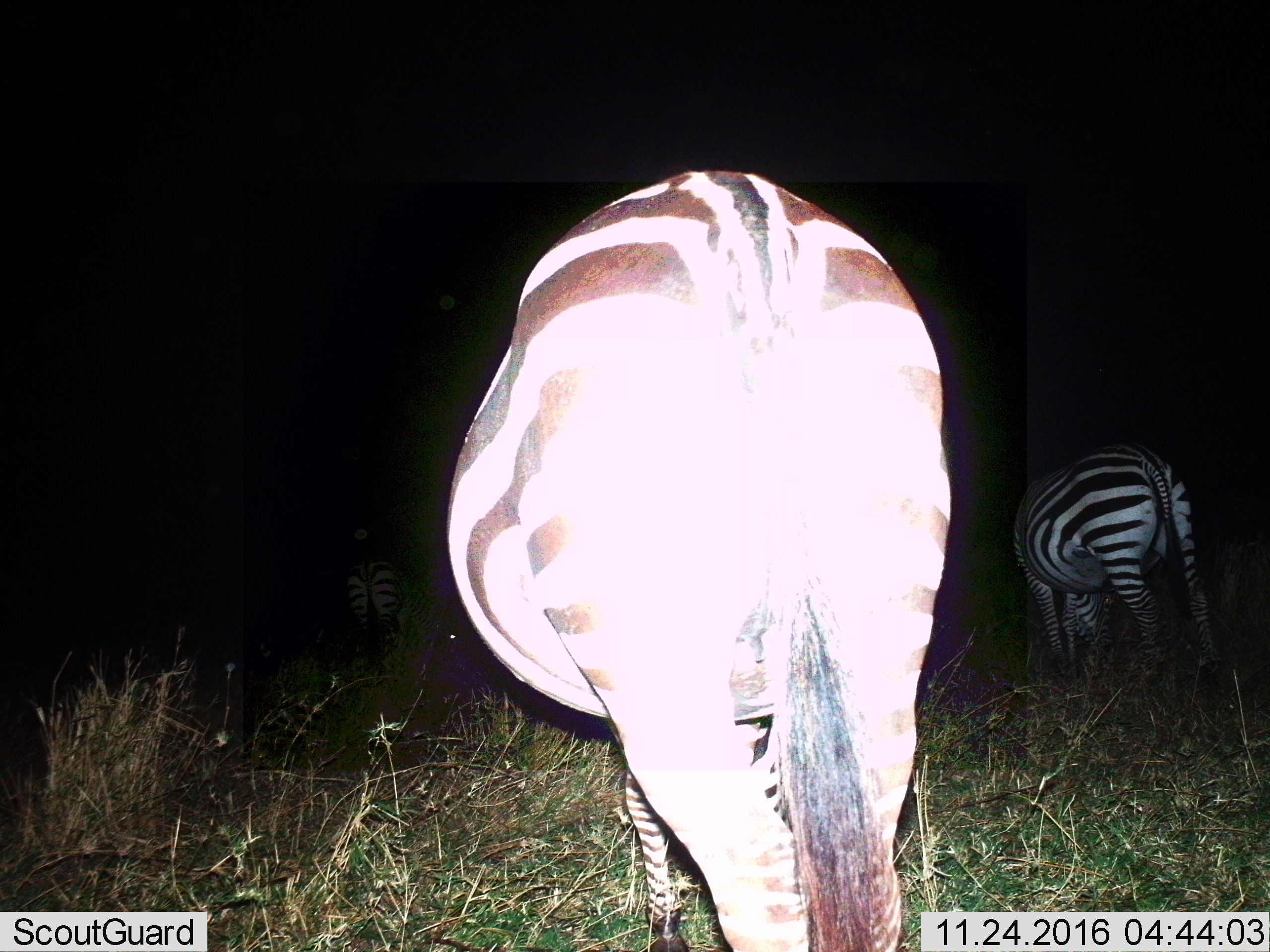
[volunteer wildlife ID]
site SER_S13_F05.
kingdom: Animalia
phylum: Chordata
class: Mammalia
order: Perissodactyla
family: Equidae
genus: Equus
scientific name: Equus quagga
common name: plains zebra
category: zebraplains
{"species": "zebraplains (plains zebra) (Equus quagga)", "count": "3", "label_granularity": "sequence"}